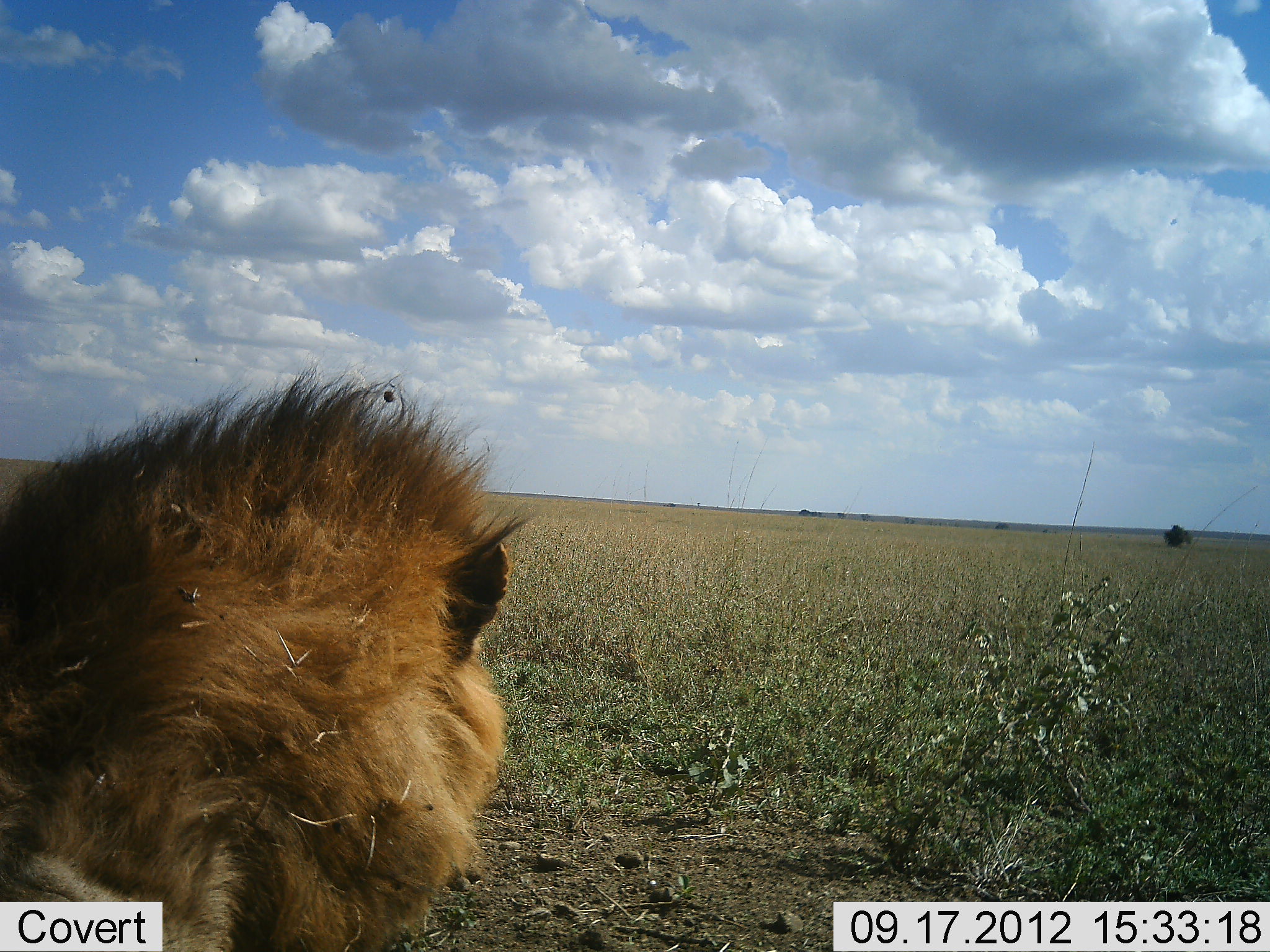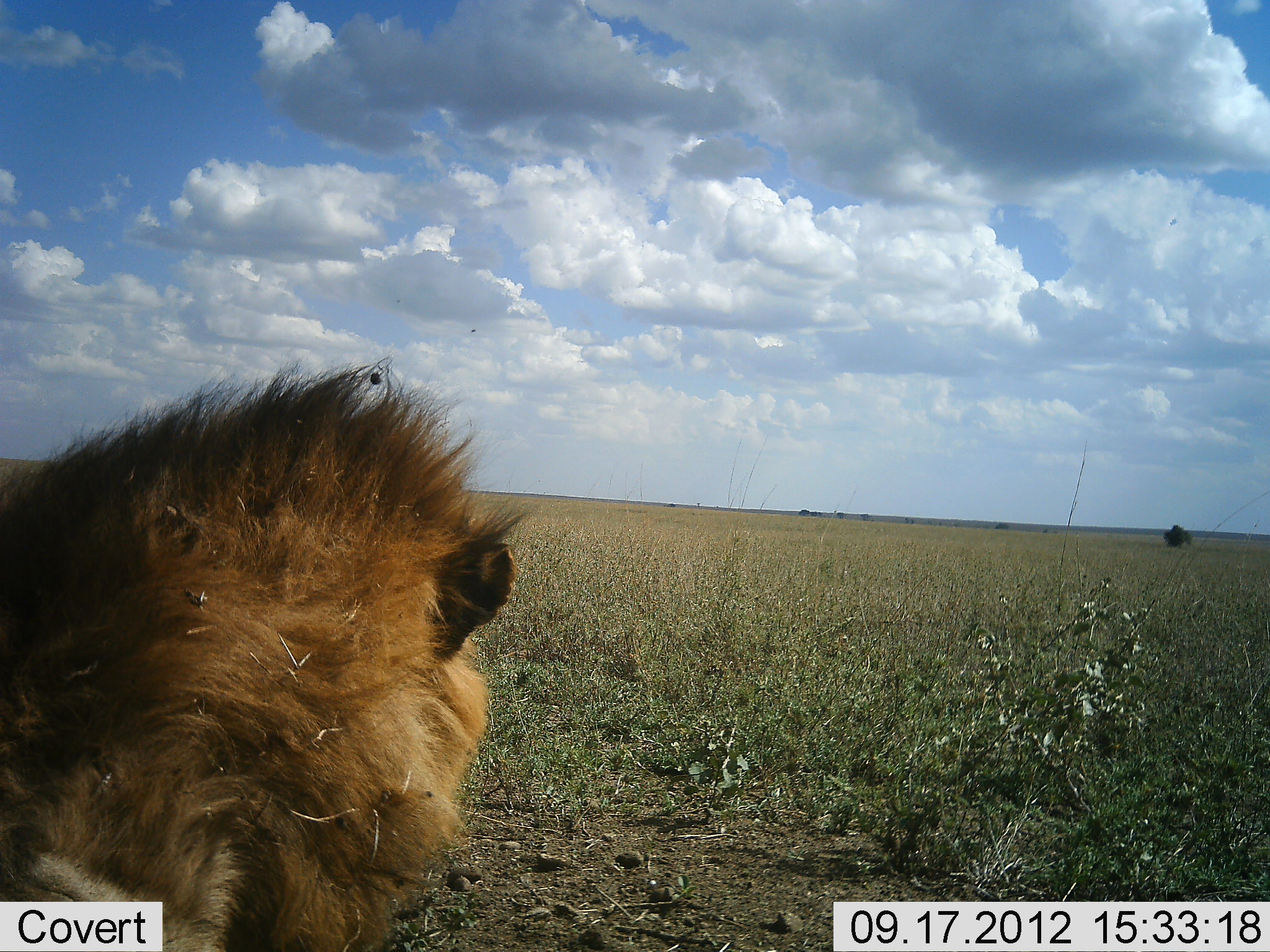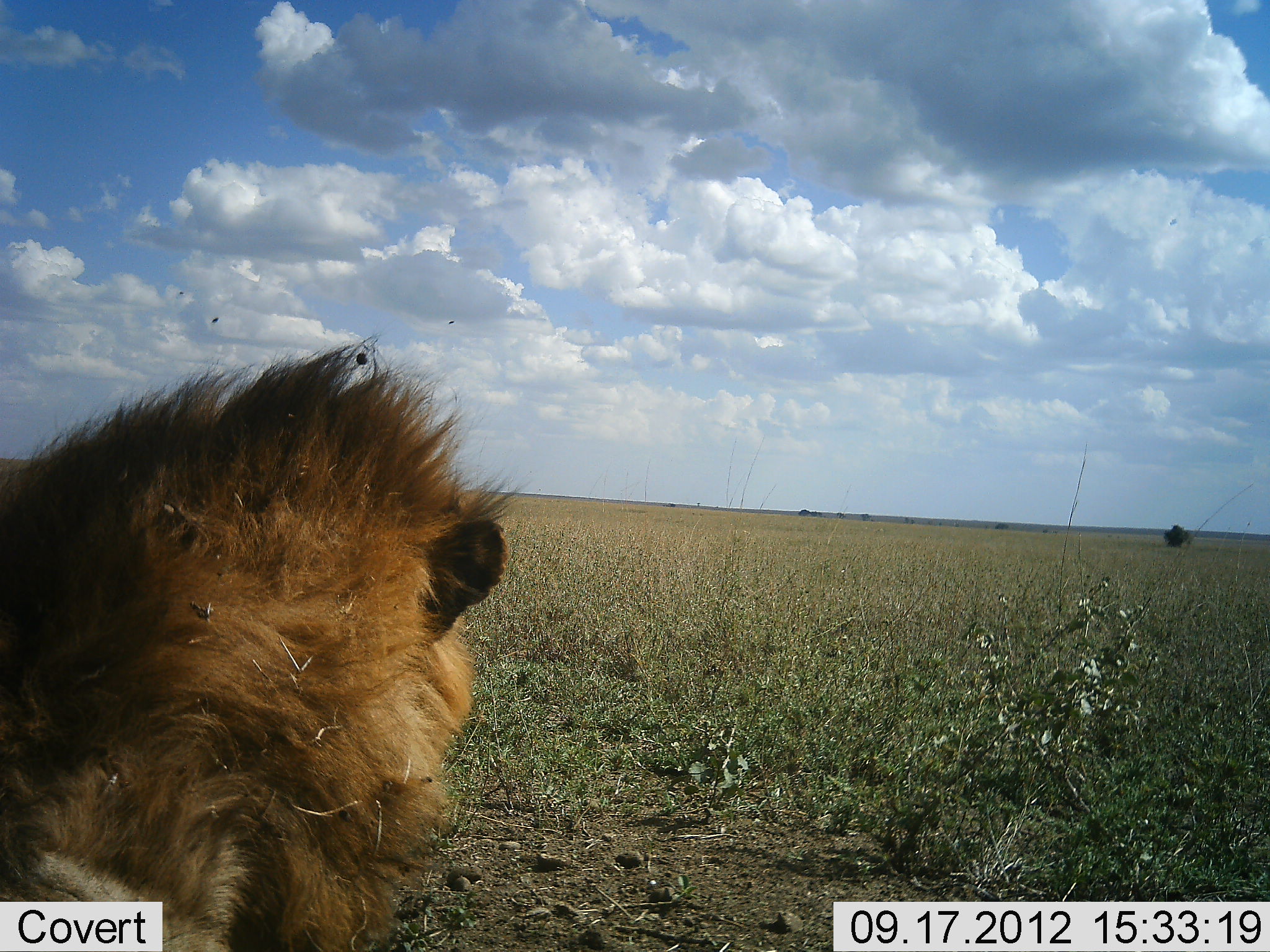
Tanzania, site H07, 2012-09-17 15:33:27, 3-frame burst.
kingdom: Animalia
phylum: Chordata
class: Mammalia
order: Carnivora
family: Felidae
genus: Panthera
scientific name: Panthera leo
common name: lion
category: lionmale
Lionmale (lion) (Panthera leo), count 1. Behavior (volunteer vote fractions): standing 20%, resting 80%, moving 0%, interacting 0%. Young present (vote fraction): 0%. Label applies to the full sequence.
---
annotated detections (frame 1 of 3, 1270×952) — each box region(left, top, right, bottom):
animal: region(0, 359, 515, 952)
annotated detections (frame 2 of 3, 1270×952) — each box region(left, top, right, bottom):
animal: region(0, 357, 533, 952)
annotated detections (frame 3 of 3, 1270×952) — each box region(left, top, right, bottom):
animal: region(0, 334, 530, 952)